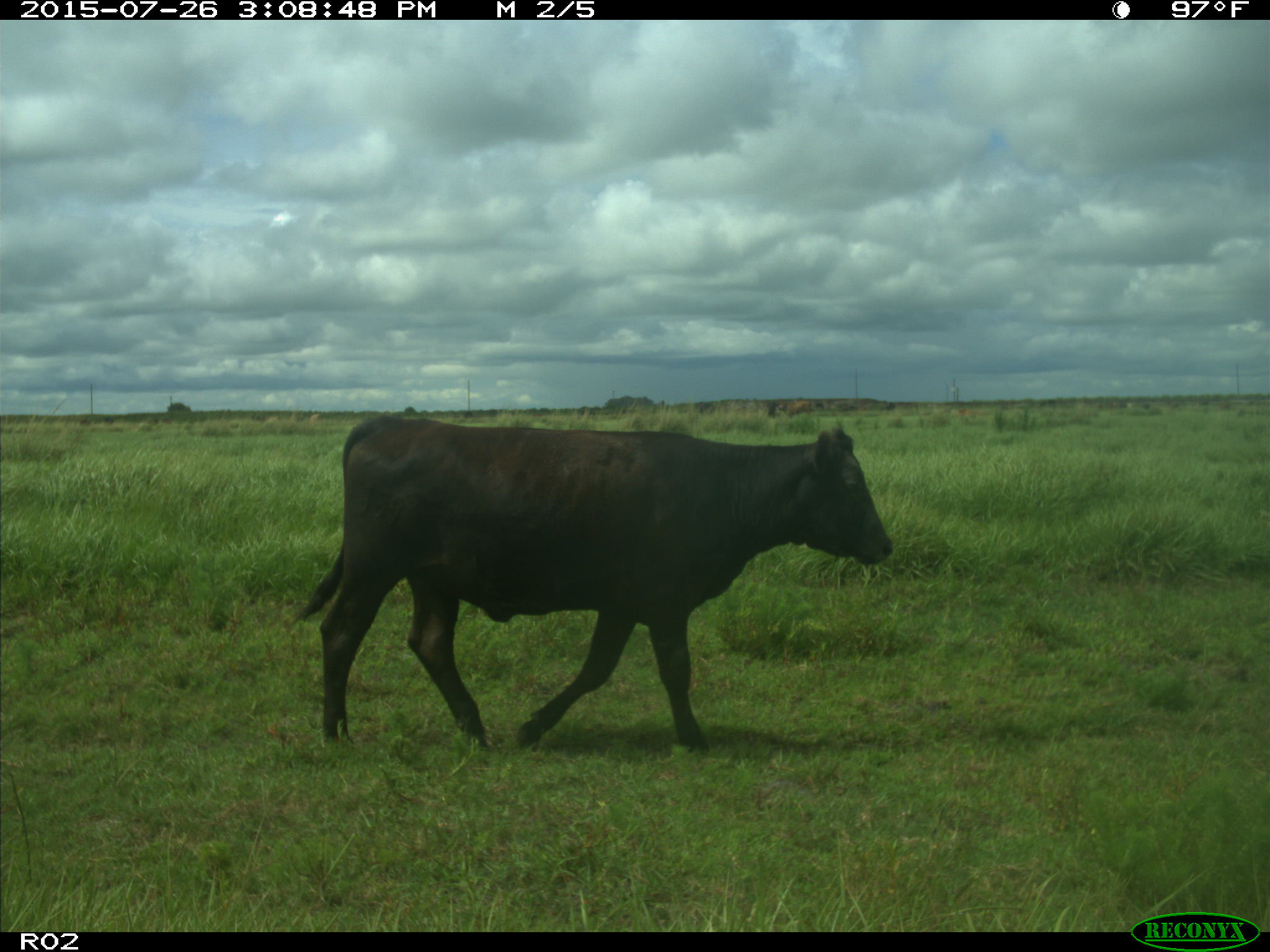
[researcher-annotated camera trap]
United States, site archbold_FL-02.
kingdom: Animalia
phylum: Chordata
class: Mammalia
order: Artiodactyla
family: Bovidae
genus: Bos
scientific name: Bos taurus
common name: domestic cow